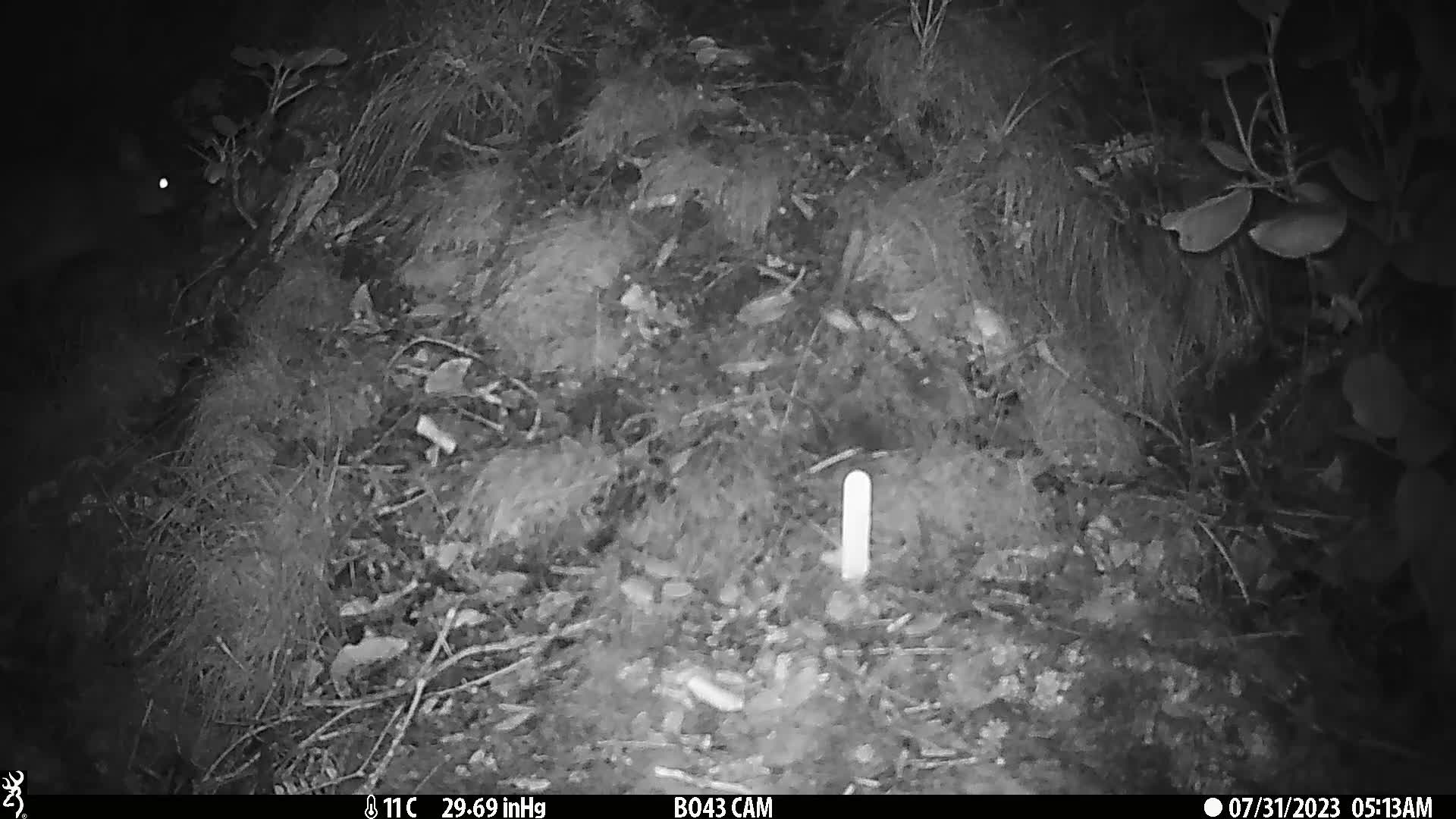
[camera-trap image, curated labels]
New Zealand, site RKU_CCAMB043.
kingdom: Animalia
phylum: Chordata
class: Mammalia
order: Diprotodontia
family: Phalangeridae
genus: Trichosurus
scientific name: Trichosurus vulpecula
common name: common brushtail possum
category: possum